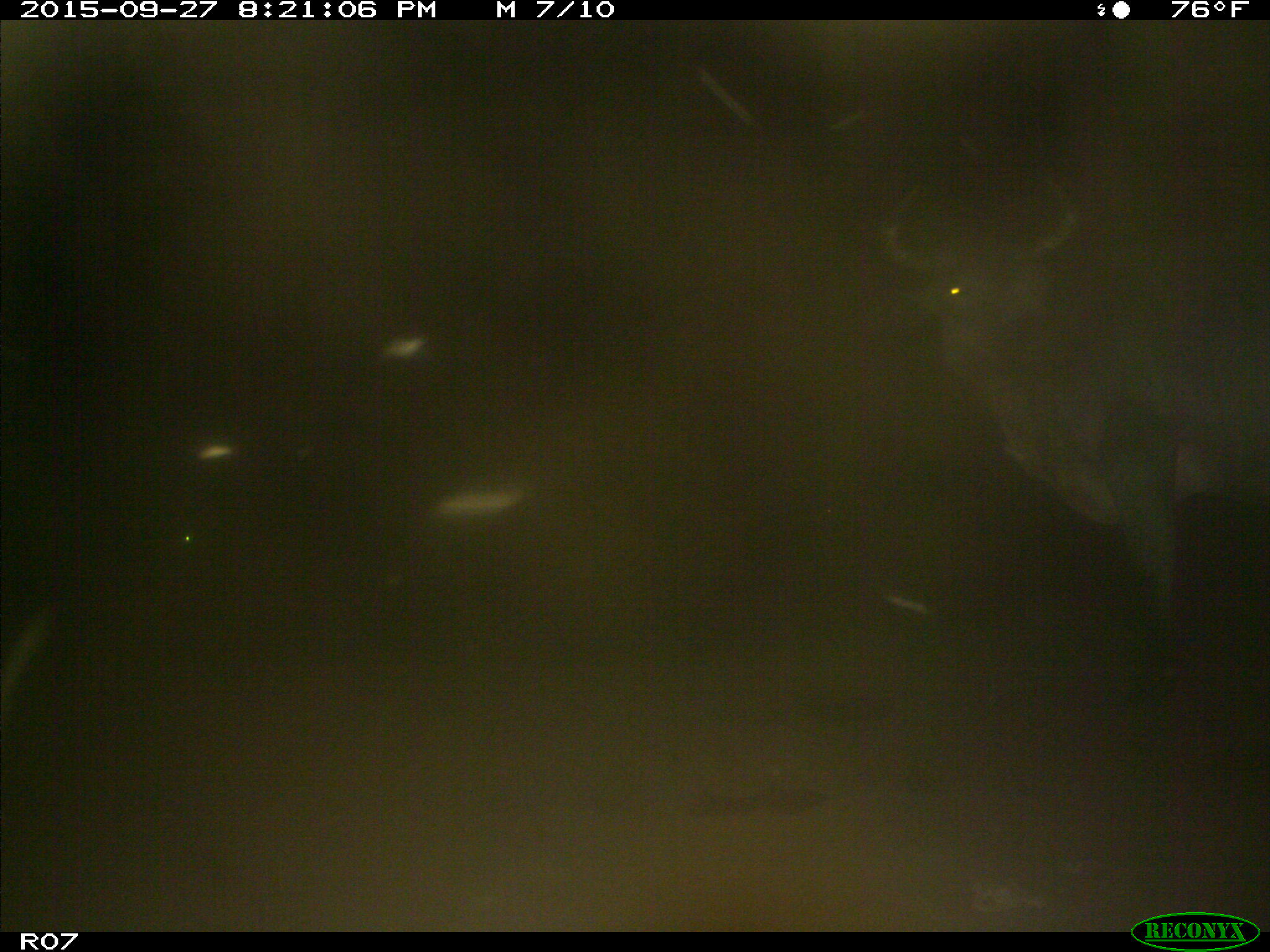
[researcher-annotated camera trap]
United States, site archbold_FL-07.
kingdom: Animalia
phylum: Chordata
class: Mammalia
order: Artiodactyla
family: Bovidae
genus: Bos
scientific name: Bos taurus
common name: domestic cow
Bos taurus (domestic cow).